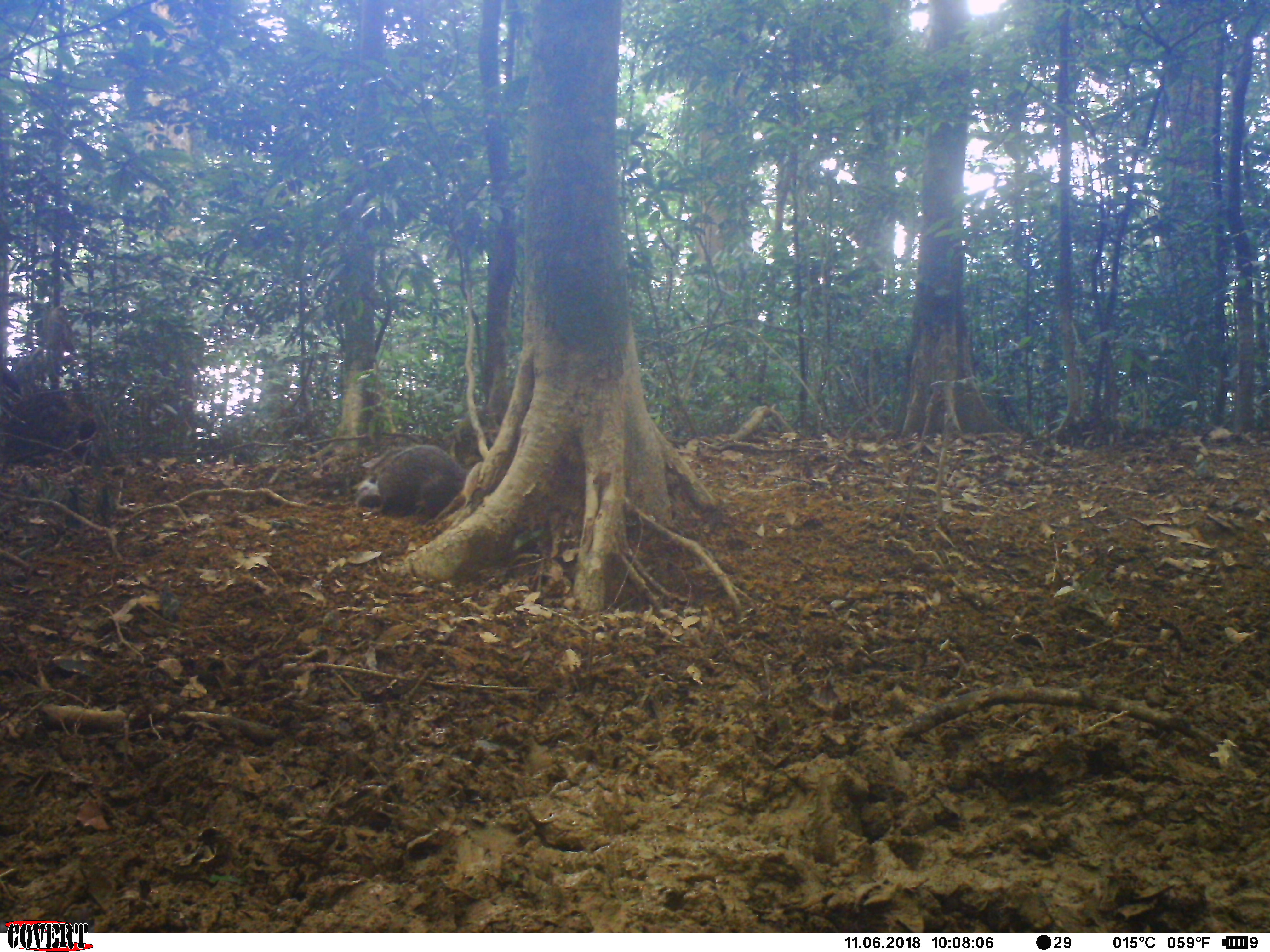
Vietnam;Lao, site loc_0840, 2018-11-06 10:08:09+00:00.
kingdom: Animalia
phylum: Chordata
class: Mammalia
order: Carnivora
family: Herpestidae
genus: Urva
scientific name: Urva urva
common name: crab-eating mongoose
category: crab eating mongoose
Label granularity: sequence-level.